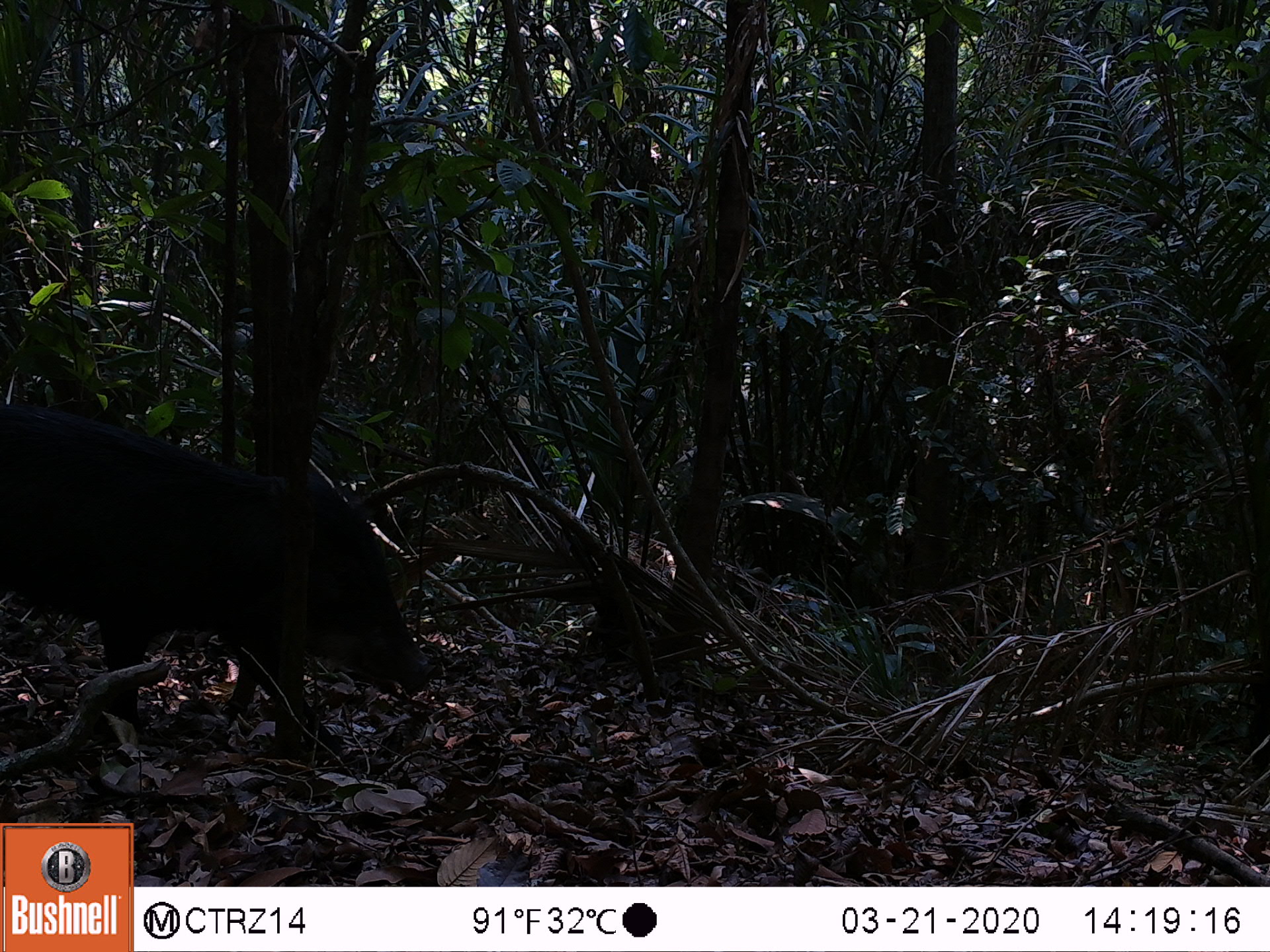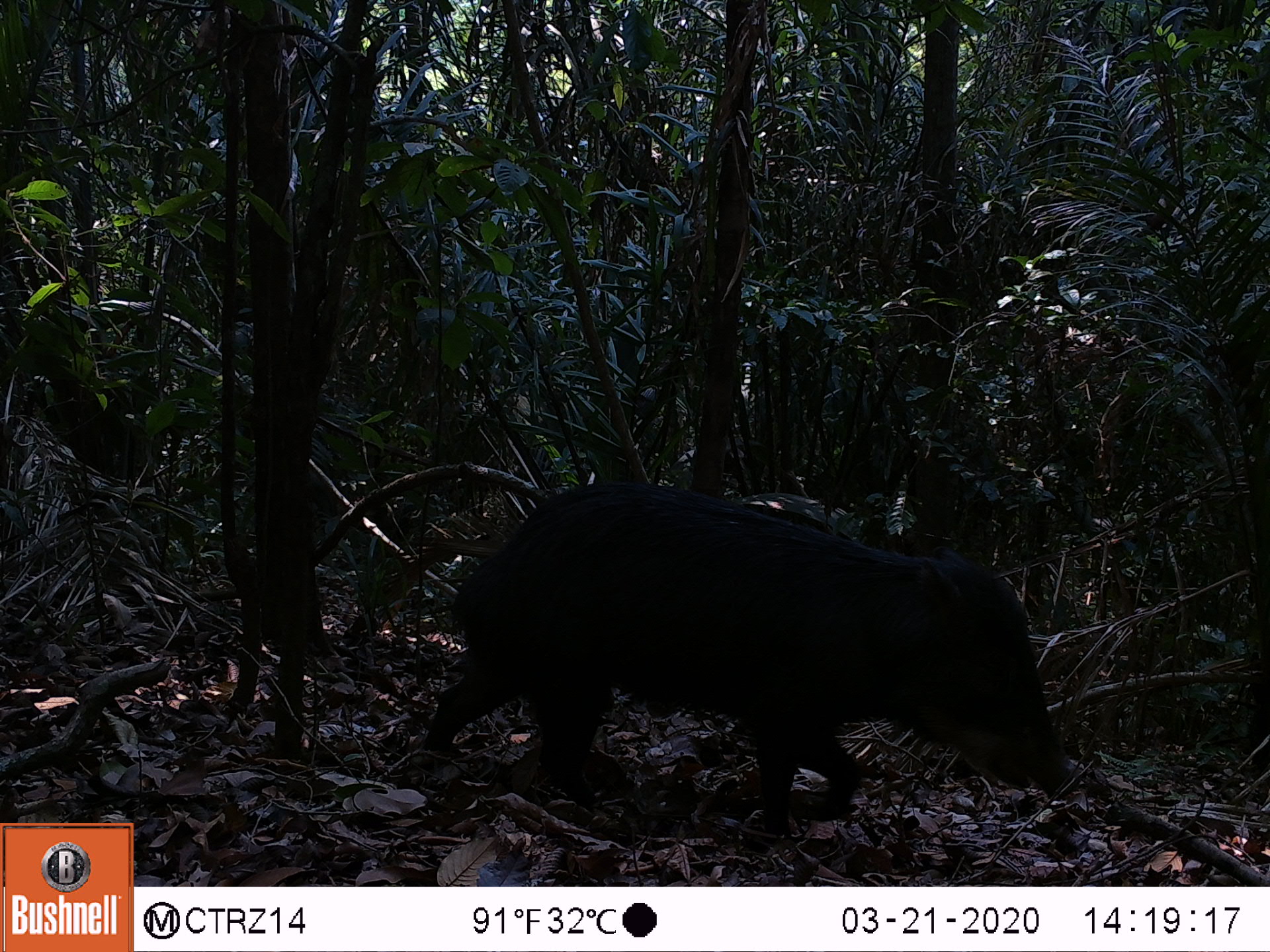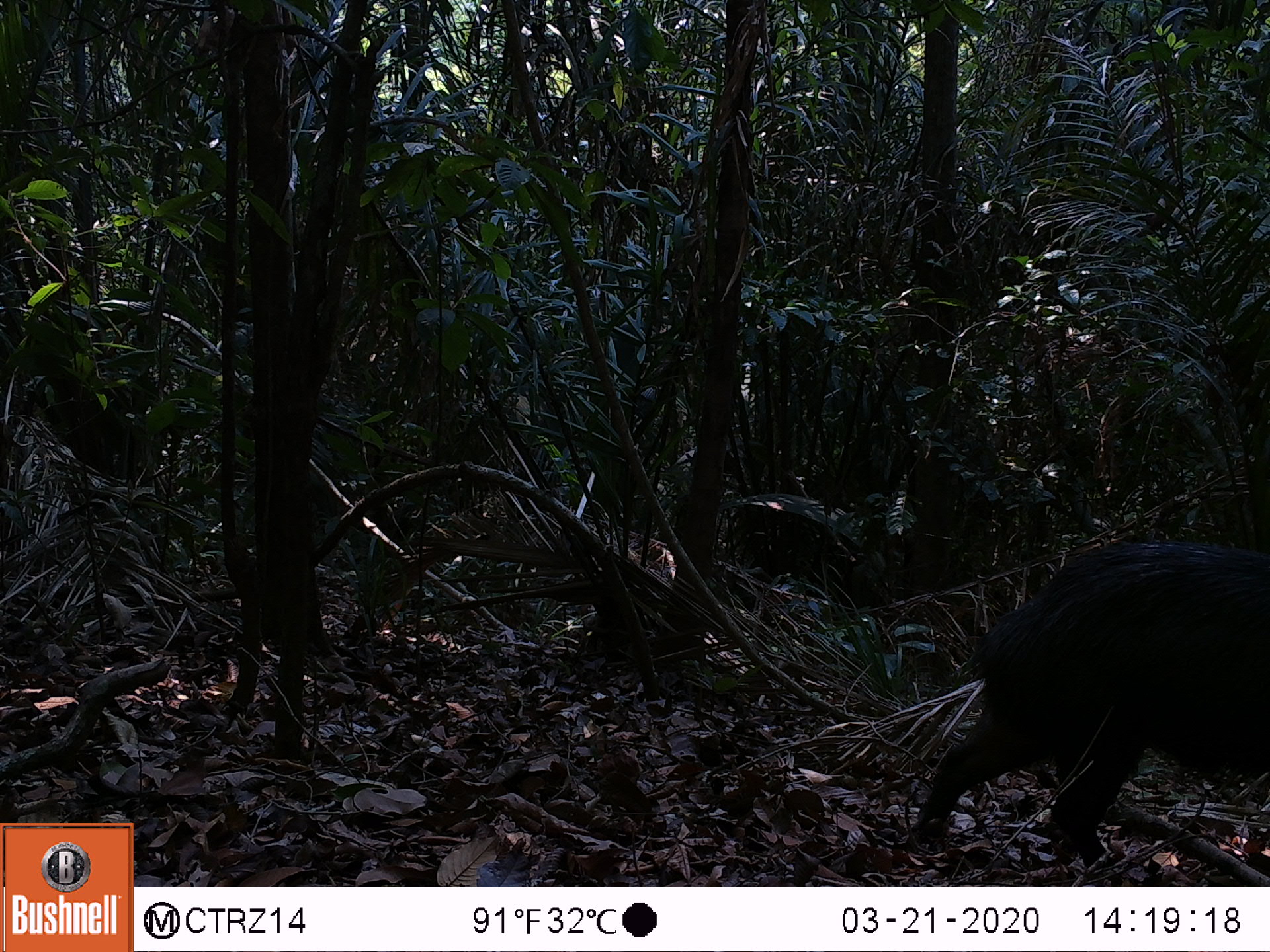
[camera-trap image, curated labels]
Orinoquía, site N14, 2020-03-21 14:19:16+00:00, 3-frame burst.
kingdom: Animalia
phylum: Chordata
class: Mammalia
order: Artiodactyla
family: Tayassuidae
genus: Tayassu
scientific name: Tayassu pecari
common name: white-lipped peccary